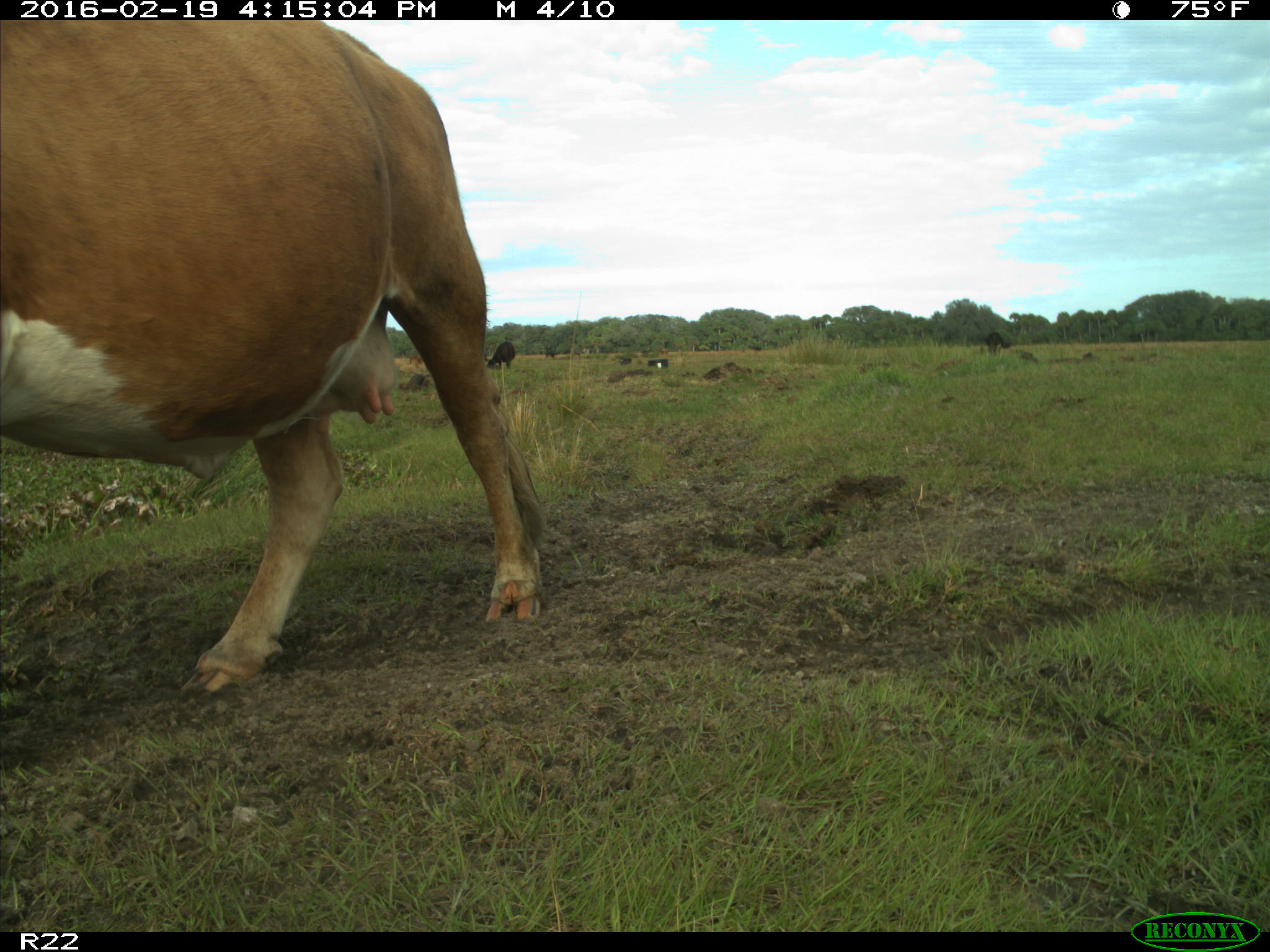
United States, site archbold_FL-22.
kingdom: Animalia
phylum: Chordata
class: Mammalia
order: Artiodactyla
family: Bovidae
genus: Bos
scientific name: Bos taurus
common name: domestic cow